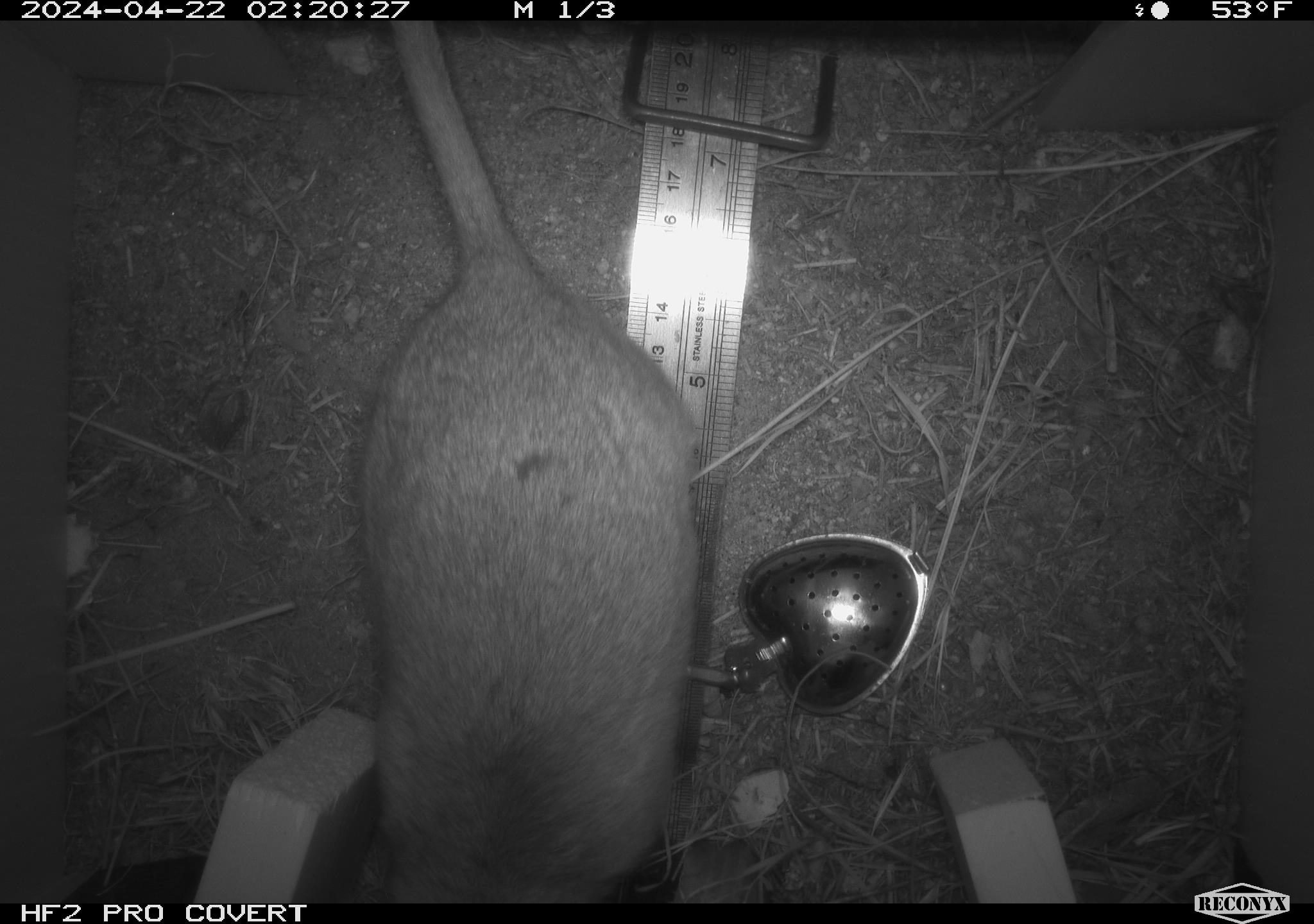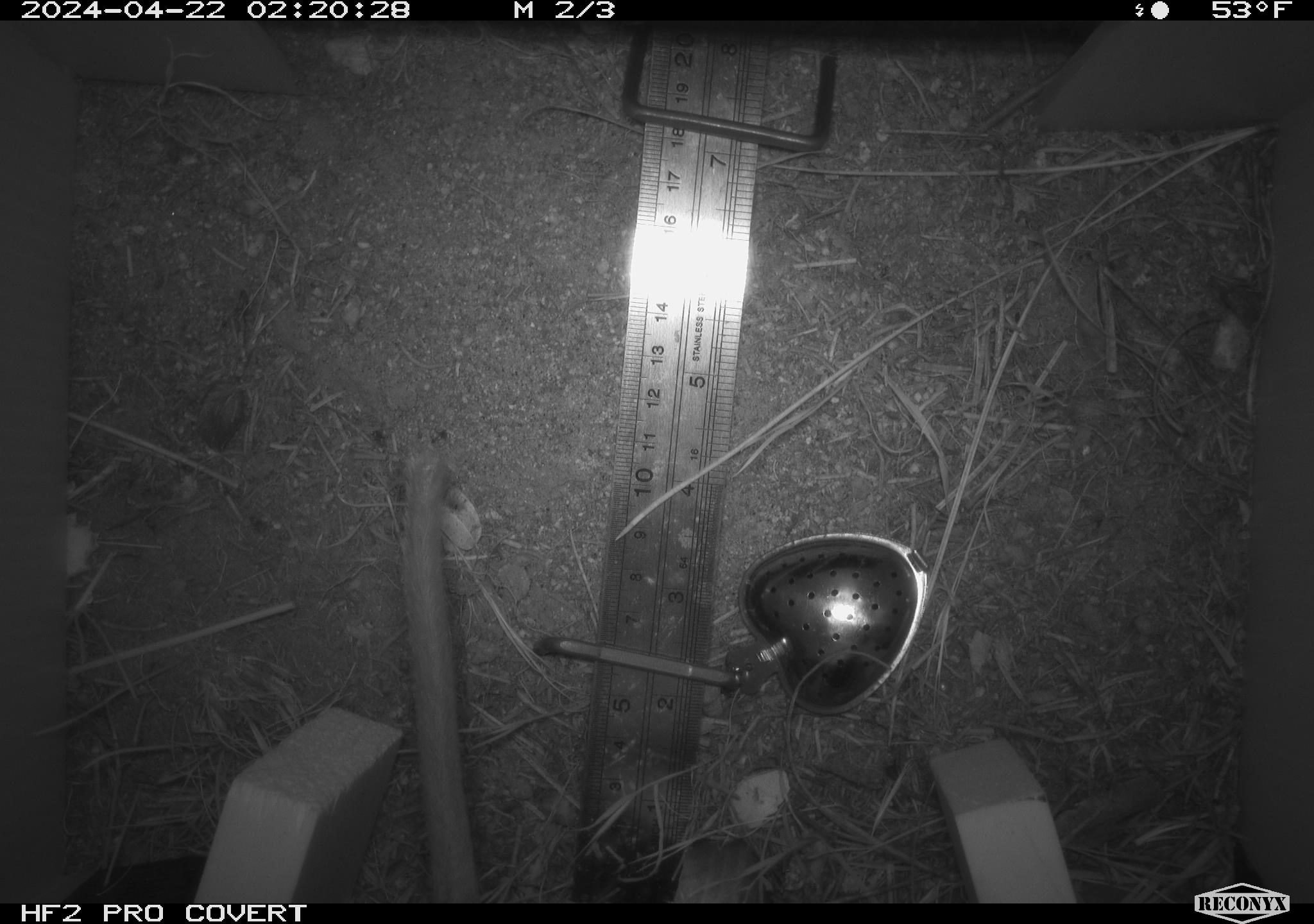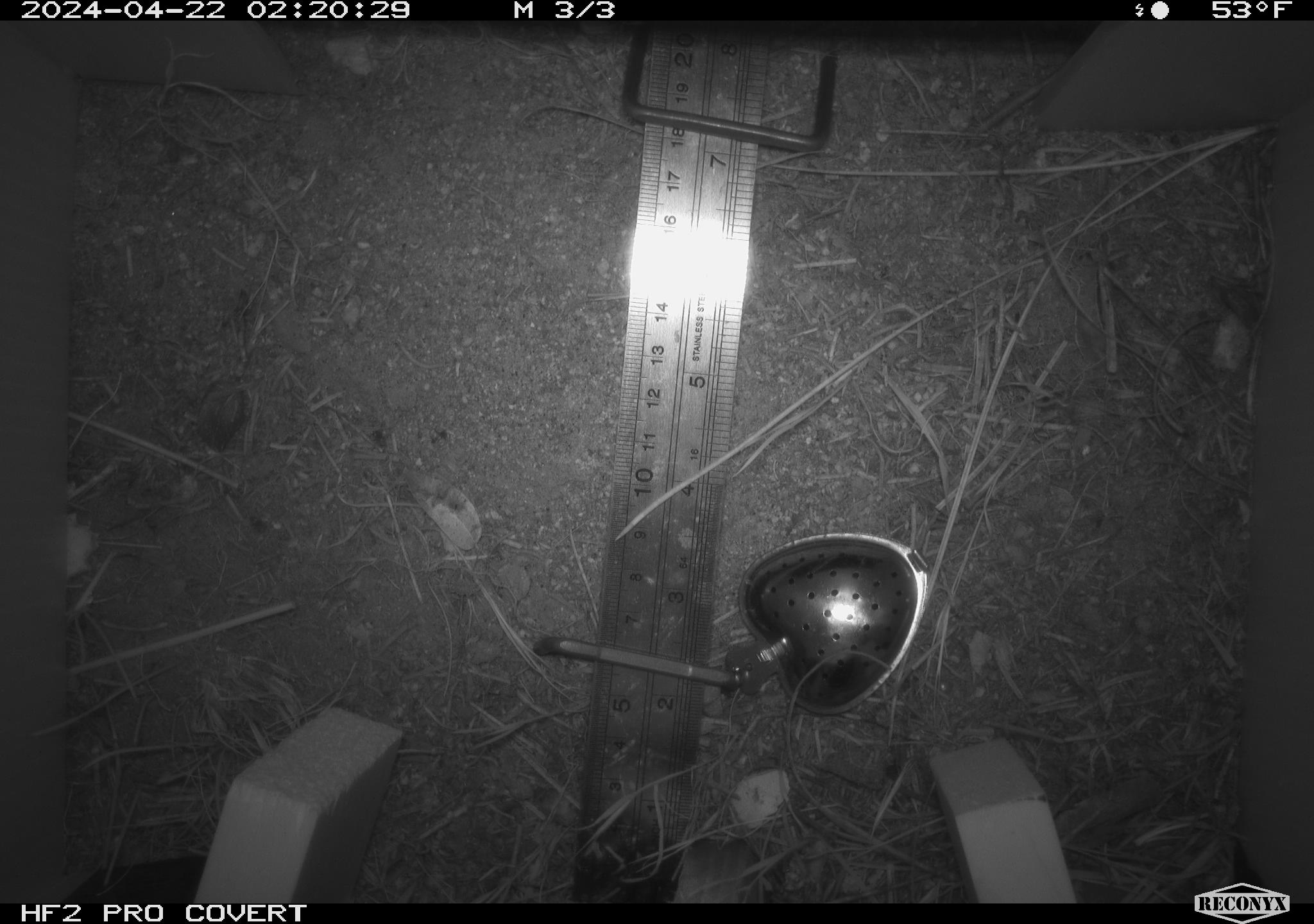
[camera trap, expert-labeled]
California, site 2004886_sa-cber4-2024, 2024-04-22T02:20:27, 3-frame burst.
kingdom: Animalia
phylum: Chordata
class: Mammalia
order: Rodentia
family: Cricetidae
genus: Neotoma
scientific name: Neotoma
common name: pack rat or woodrat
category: neotoma species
Neotoma species (pack rat or woodrat) (Neotoma).